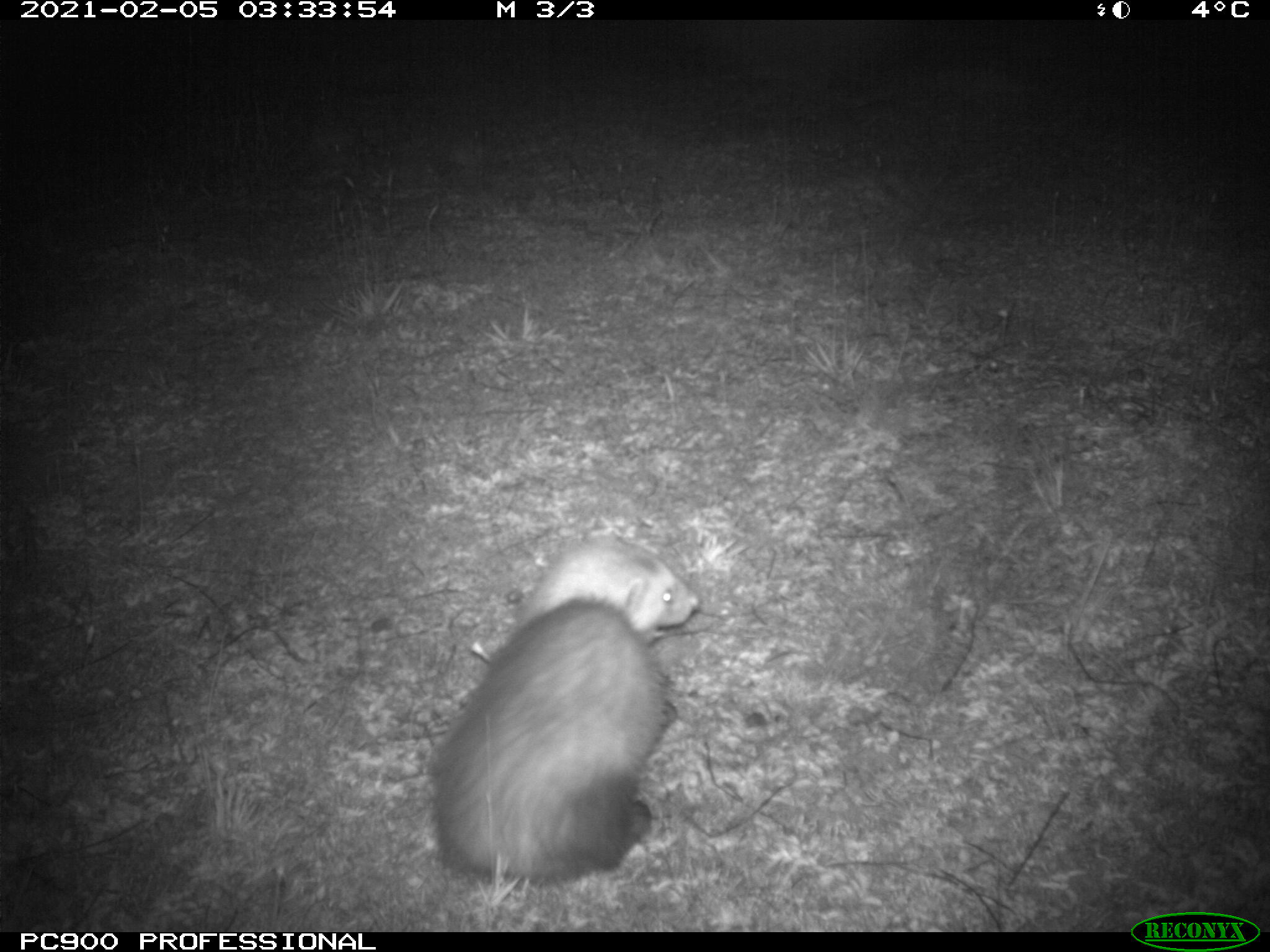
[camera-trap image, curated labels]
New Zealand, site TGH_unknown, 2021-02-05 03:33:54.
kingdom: Animalia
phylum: Chordata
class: Mammalia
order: Carnivora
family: Mustelidae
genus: Mustela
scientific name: Mustela furo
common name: ferret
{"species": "ferret (Mustela furo)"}